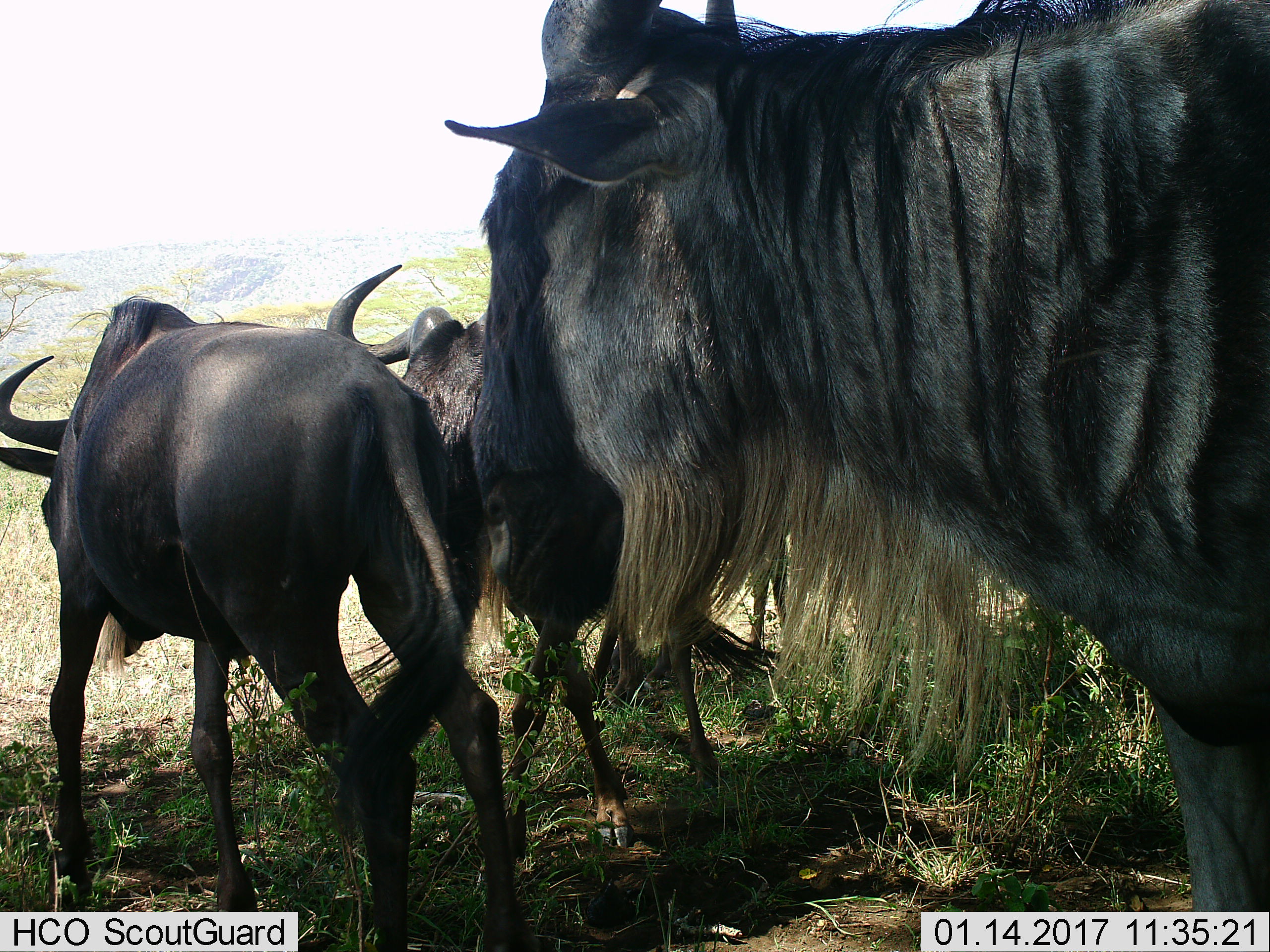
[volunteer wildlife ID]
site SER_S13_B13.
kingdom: Animalia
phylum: Chordata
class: Mammalia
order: Artiodactyla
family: Bovidae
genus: Connochaetes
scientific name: Connochaetes taurinus taurinus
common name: blue wildebeest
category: wildebeestblue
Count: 3.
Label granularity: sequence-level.